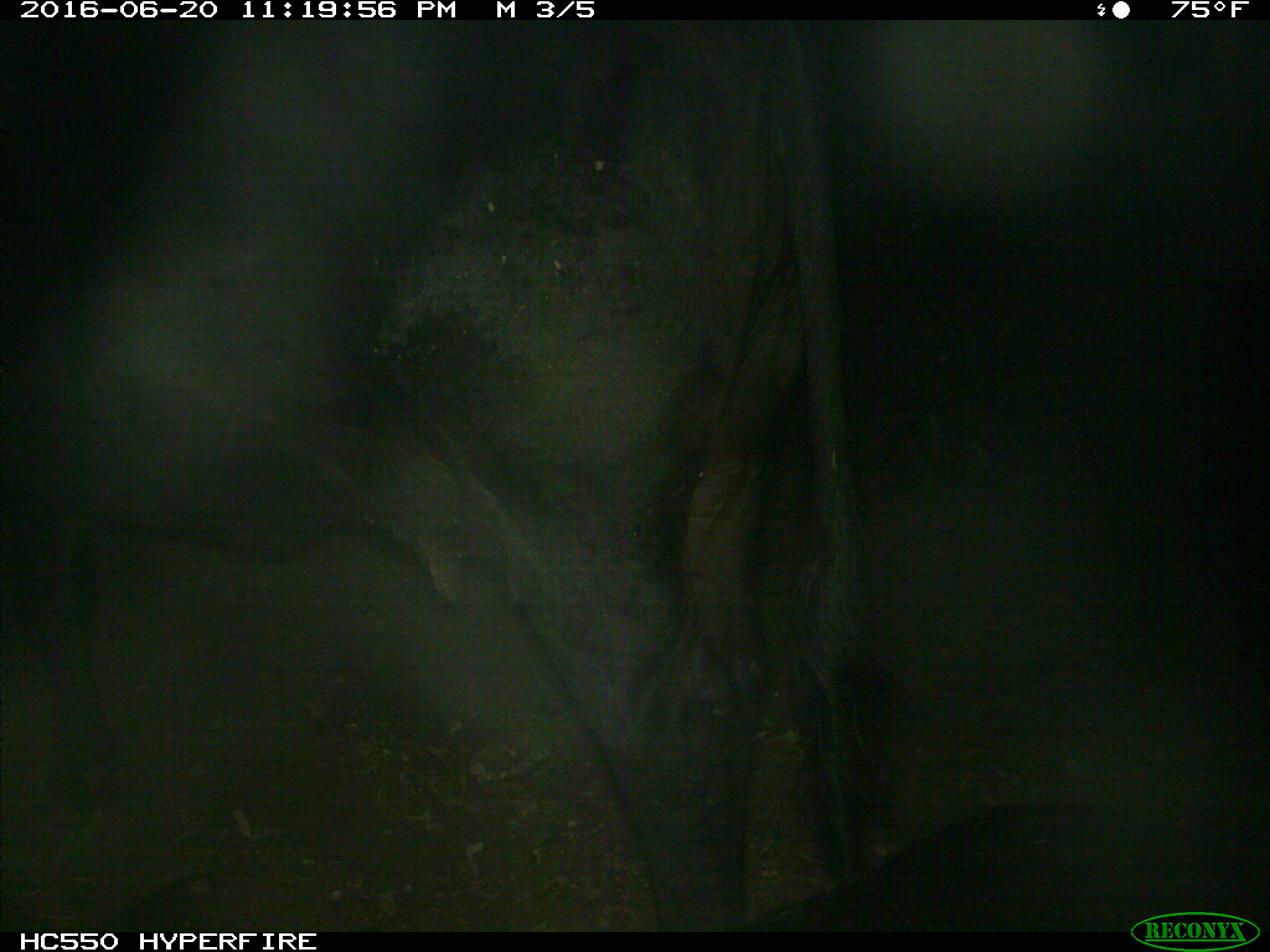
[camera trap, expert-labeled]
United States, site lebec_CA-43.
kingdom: Animalia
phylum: Chordata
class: Mammalia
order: Artiodactyla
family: Bovidae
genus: Bos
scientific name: Bos taurus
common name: domestic cow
Bos taurus (domestic cow).